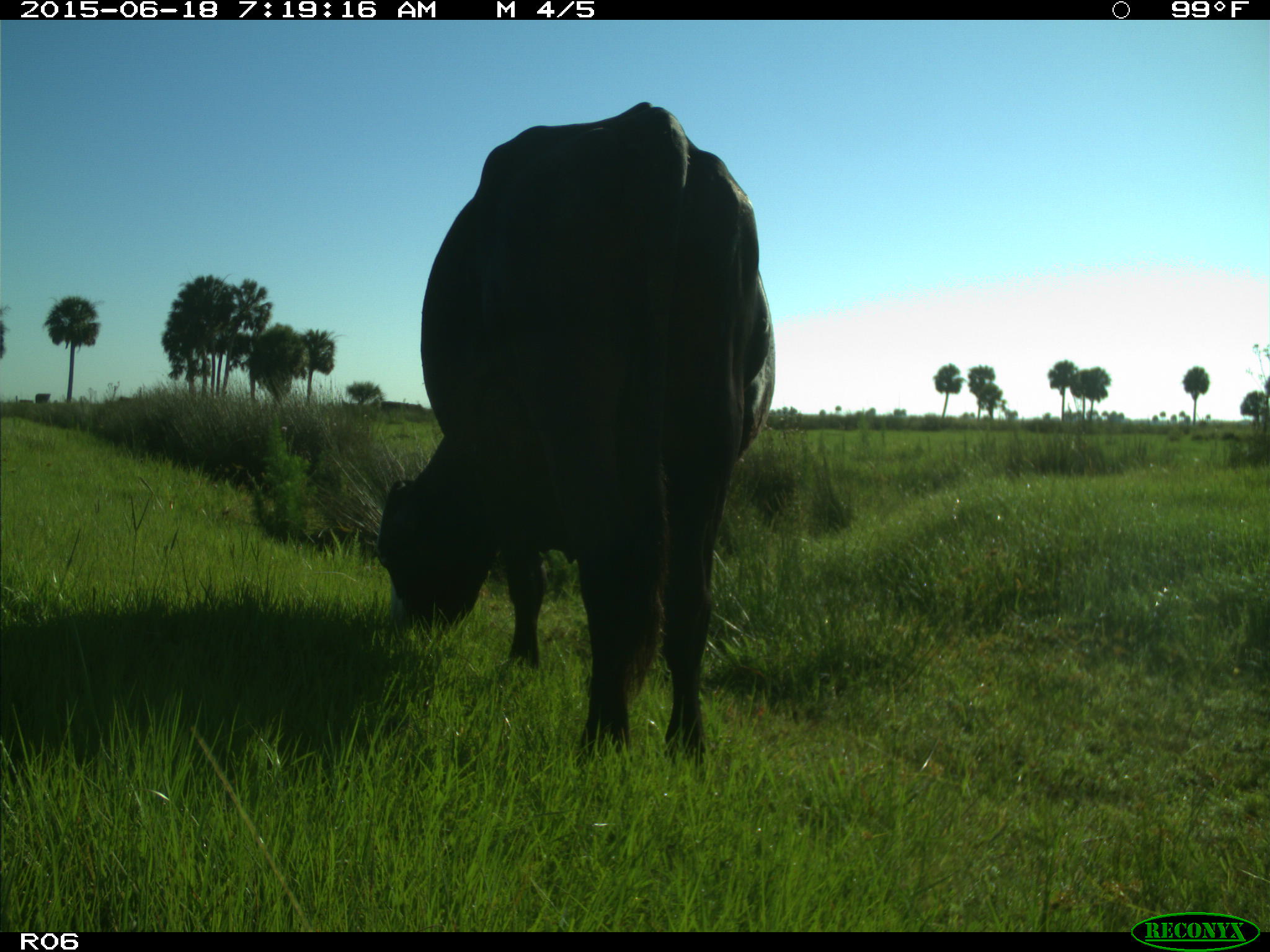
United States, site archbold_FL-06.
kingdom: Animalia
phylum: Chordata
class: Mammalia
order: Artiodactyla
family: Bovidae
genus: Bos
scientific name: Bos taurus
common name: domestic cow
Bos taurus (domestic cow).